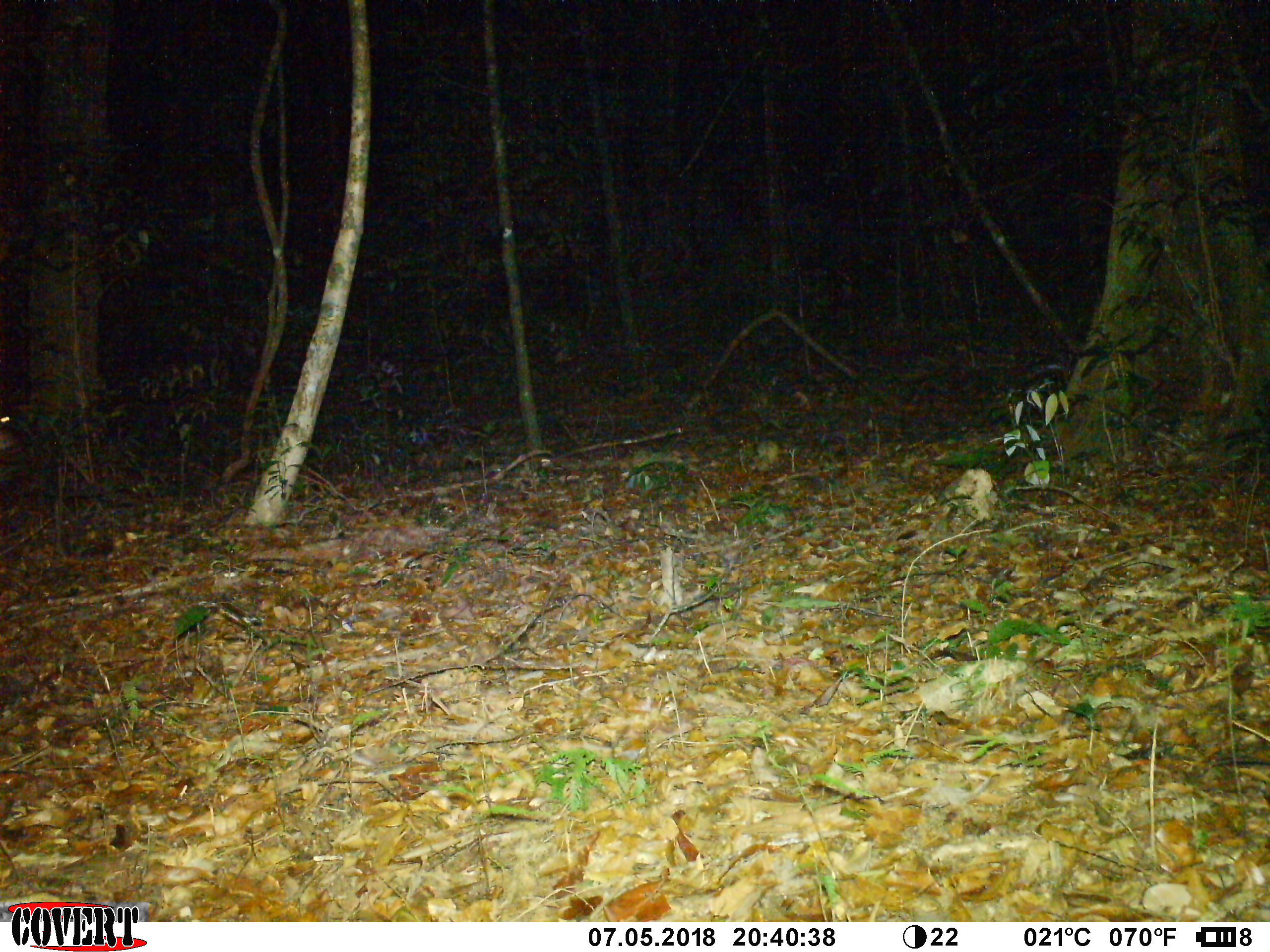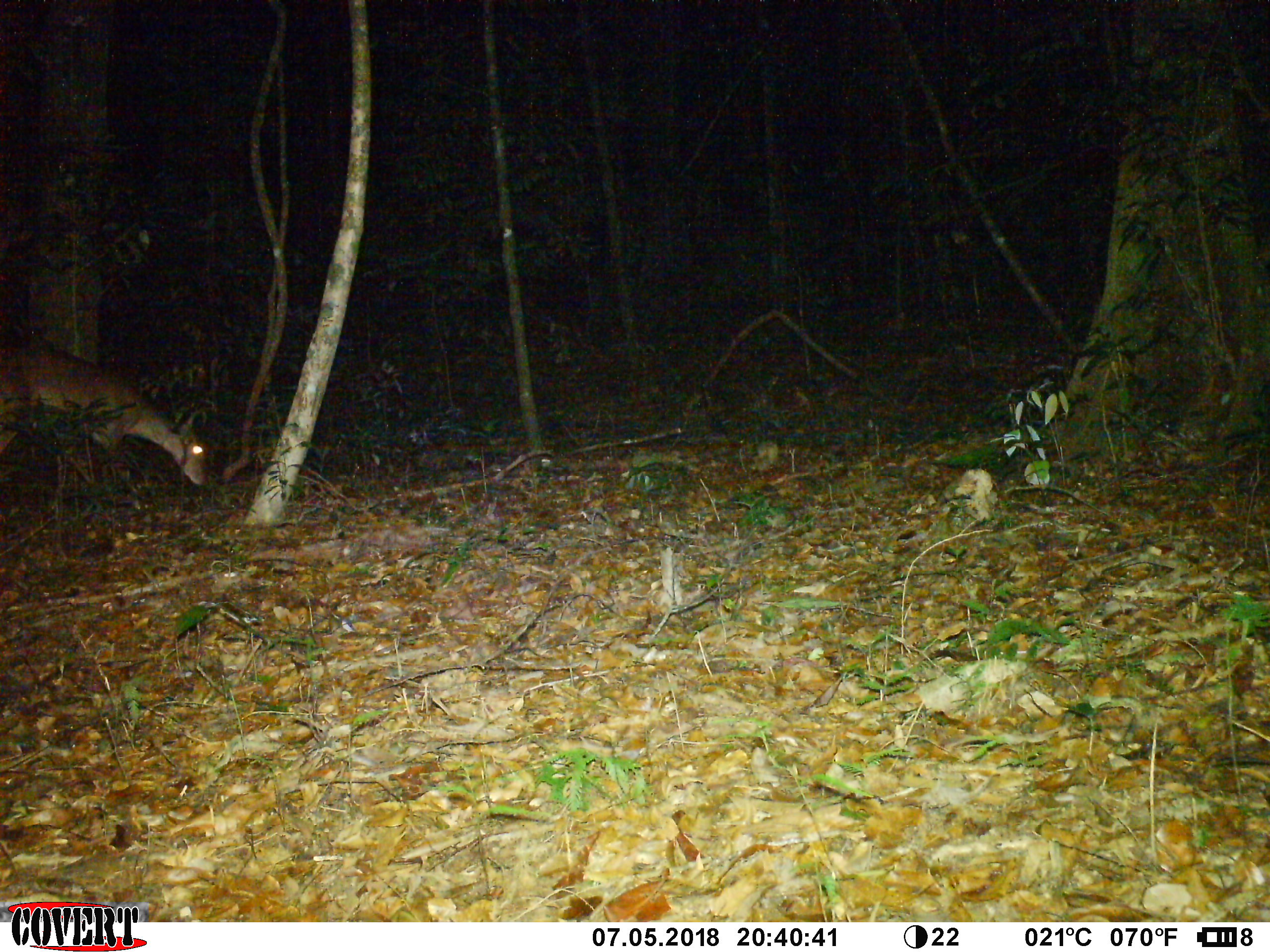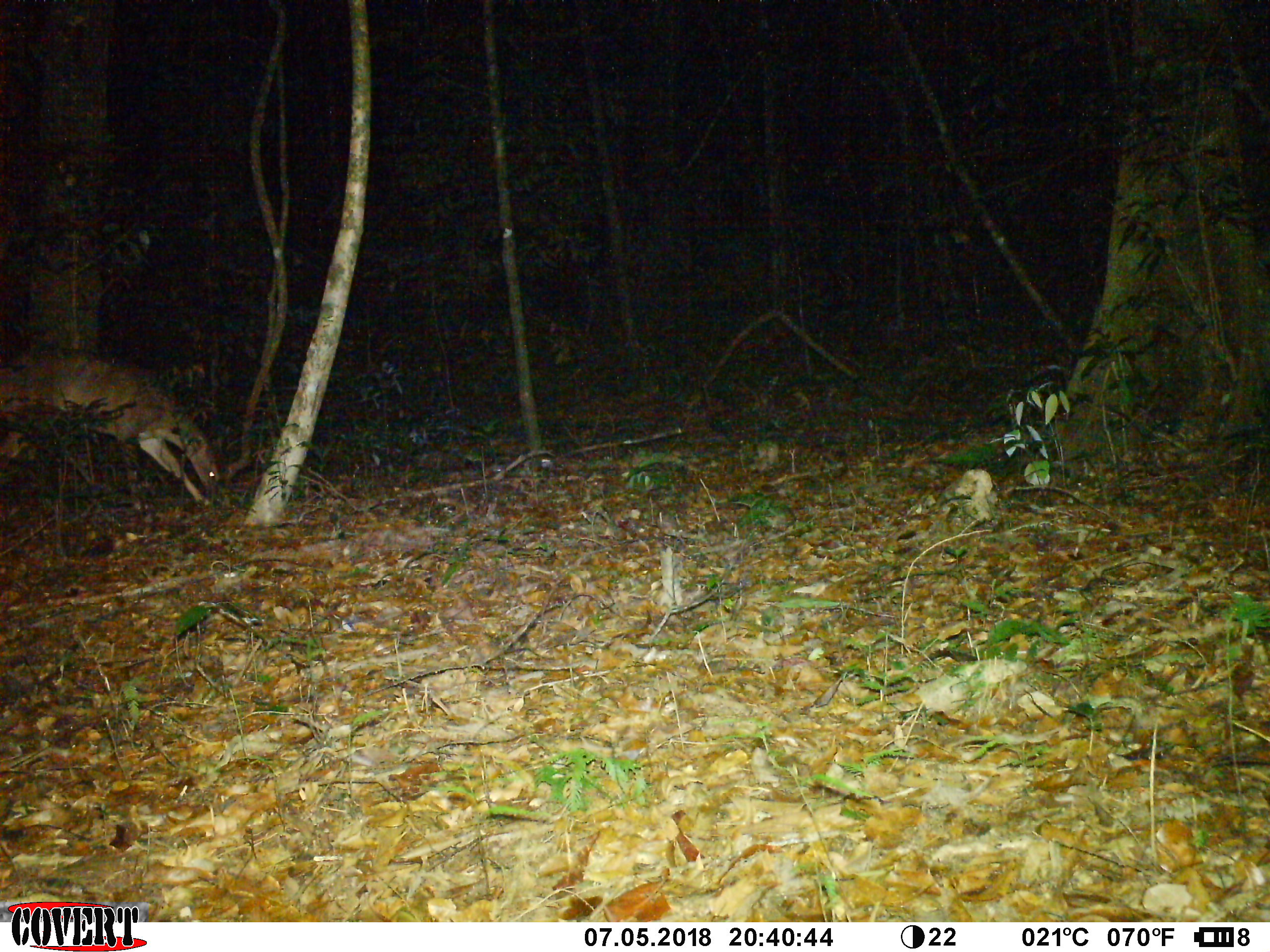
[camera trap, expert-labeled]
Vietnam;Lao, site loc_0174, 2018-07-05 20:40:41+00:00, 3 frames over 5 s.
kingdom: Animalia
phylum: Chordata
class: Mammalia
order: Artiodactyla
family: Cervidae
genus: Muntiacus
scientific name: Muntiacus vuquangensis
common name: large-antlered muntjac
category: large antlered muntjac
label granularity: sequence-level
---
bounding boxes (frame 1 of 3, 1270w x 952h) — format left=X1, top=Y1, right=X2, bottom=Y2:
large antlered muntjac: left=0, top=416, right=24, bottom=450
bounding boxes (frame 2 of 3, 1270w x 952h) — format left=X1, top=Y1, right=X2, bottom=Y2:
large antlered muntjac: left=0, top=339, right=215, bottom=492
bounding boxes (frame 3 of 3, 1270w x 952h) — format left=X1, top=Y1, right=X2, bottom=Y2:
large antlered muntjac: left=0, top=348, right=225, bottom=515